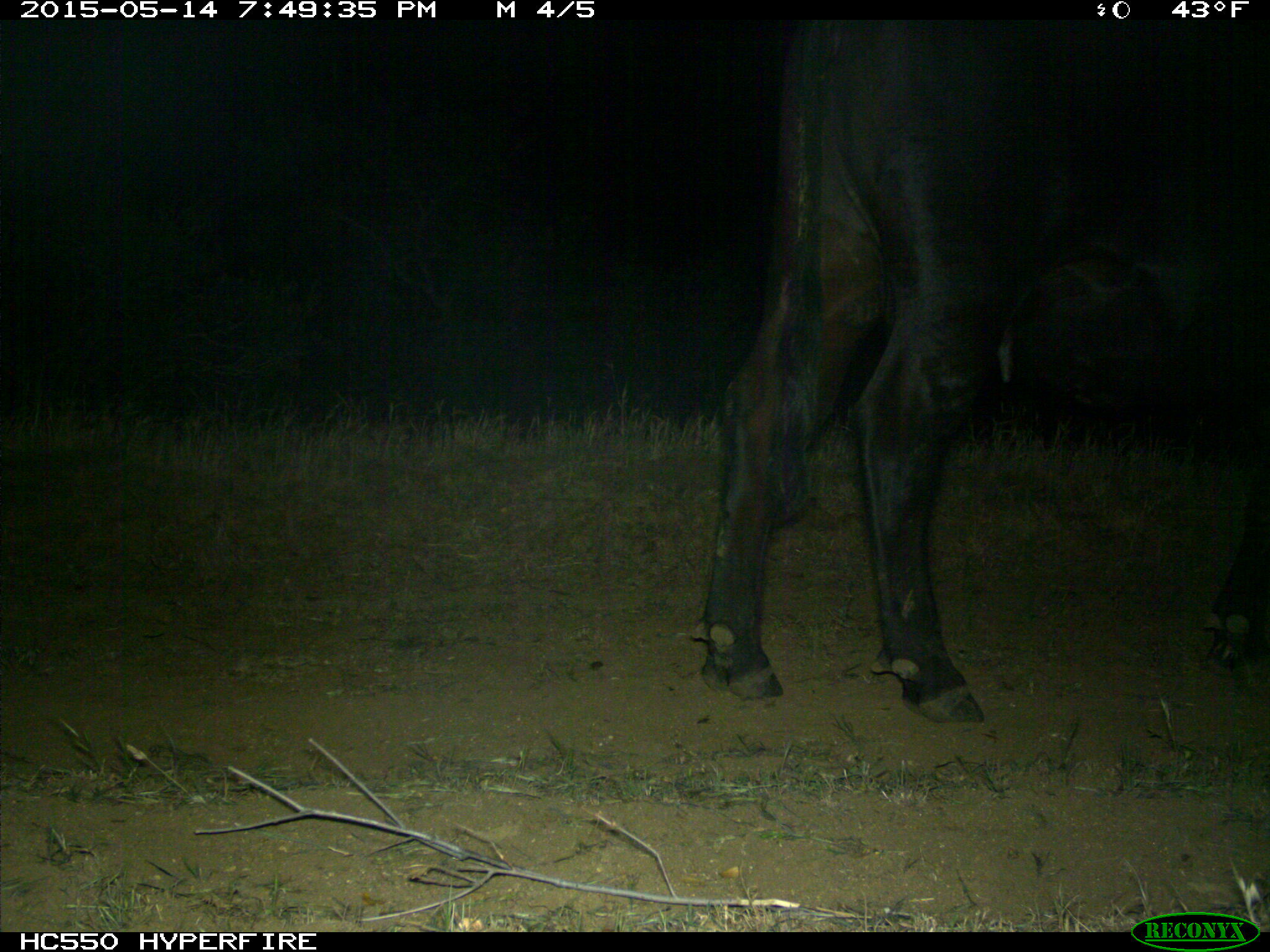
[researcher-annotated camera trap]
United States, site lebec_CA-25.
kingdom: Animalia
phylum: Chordata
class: Mammalia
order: Artiodactyla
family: Bovidae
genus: Bos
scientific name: Bos taurus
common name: domestic cow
Bos taurus (domestic cow).